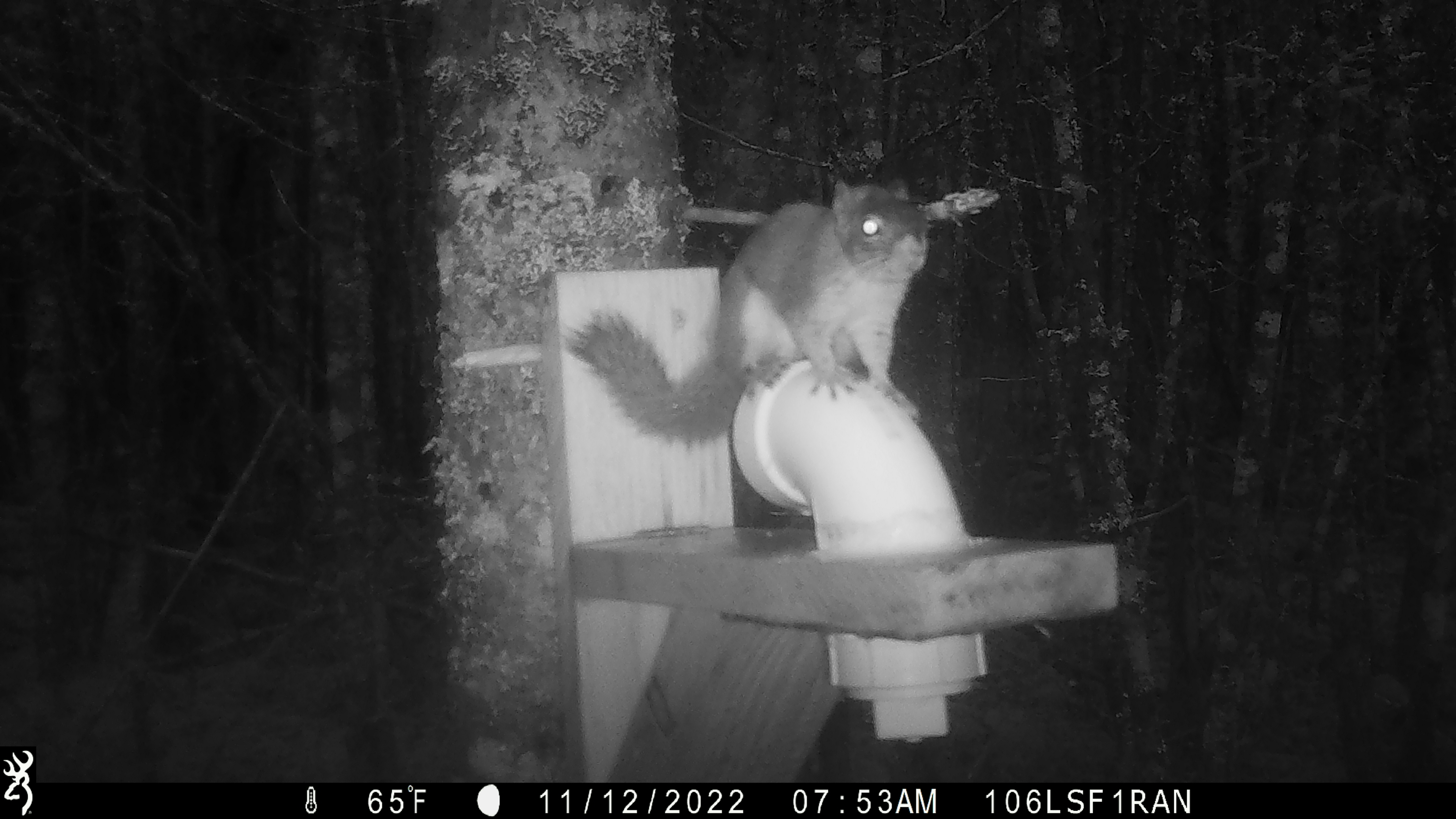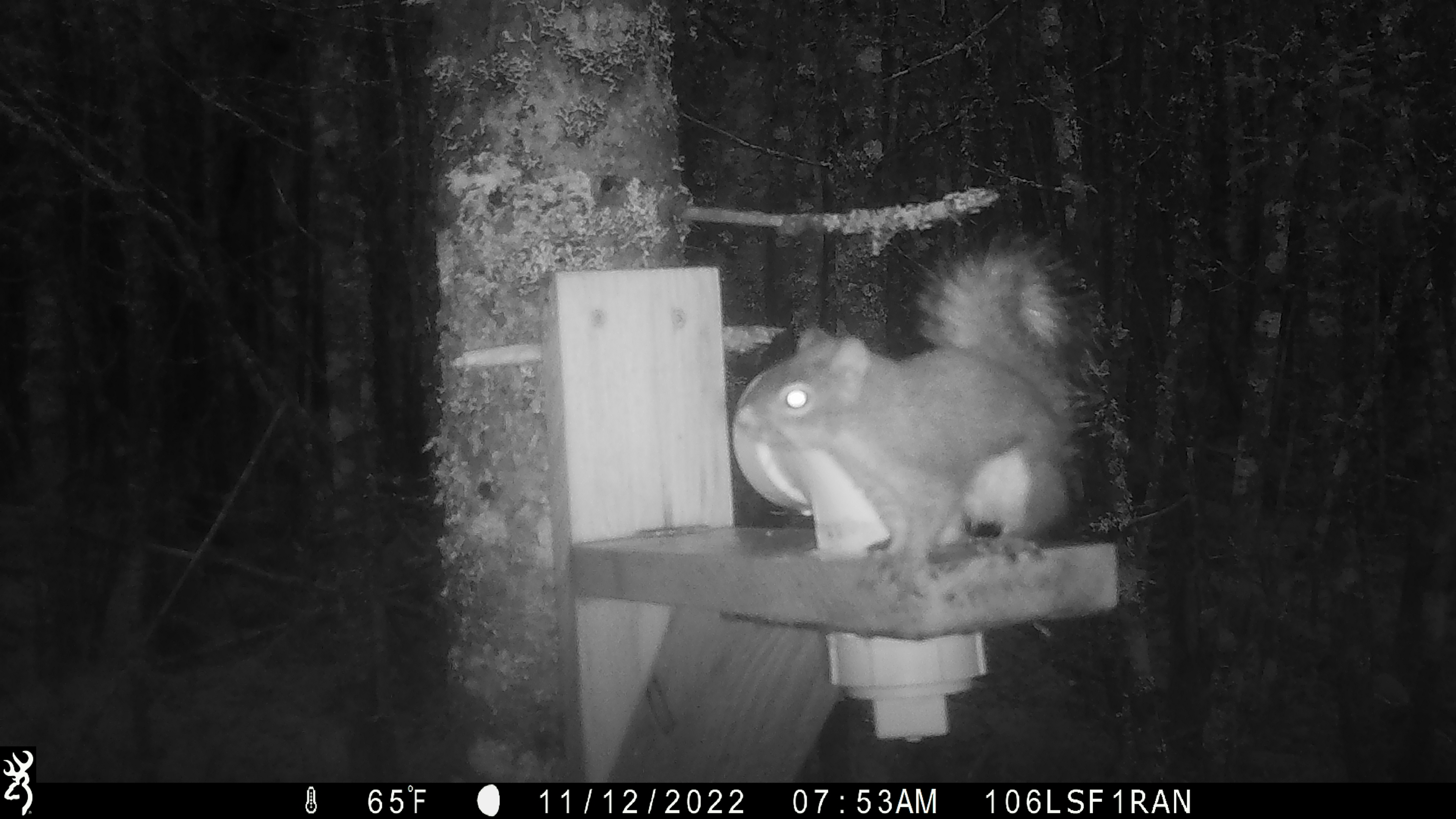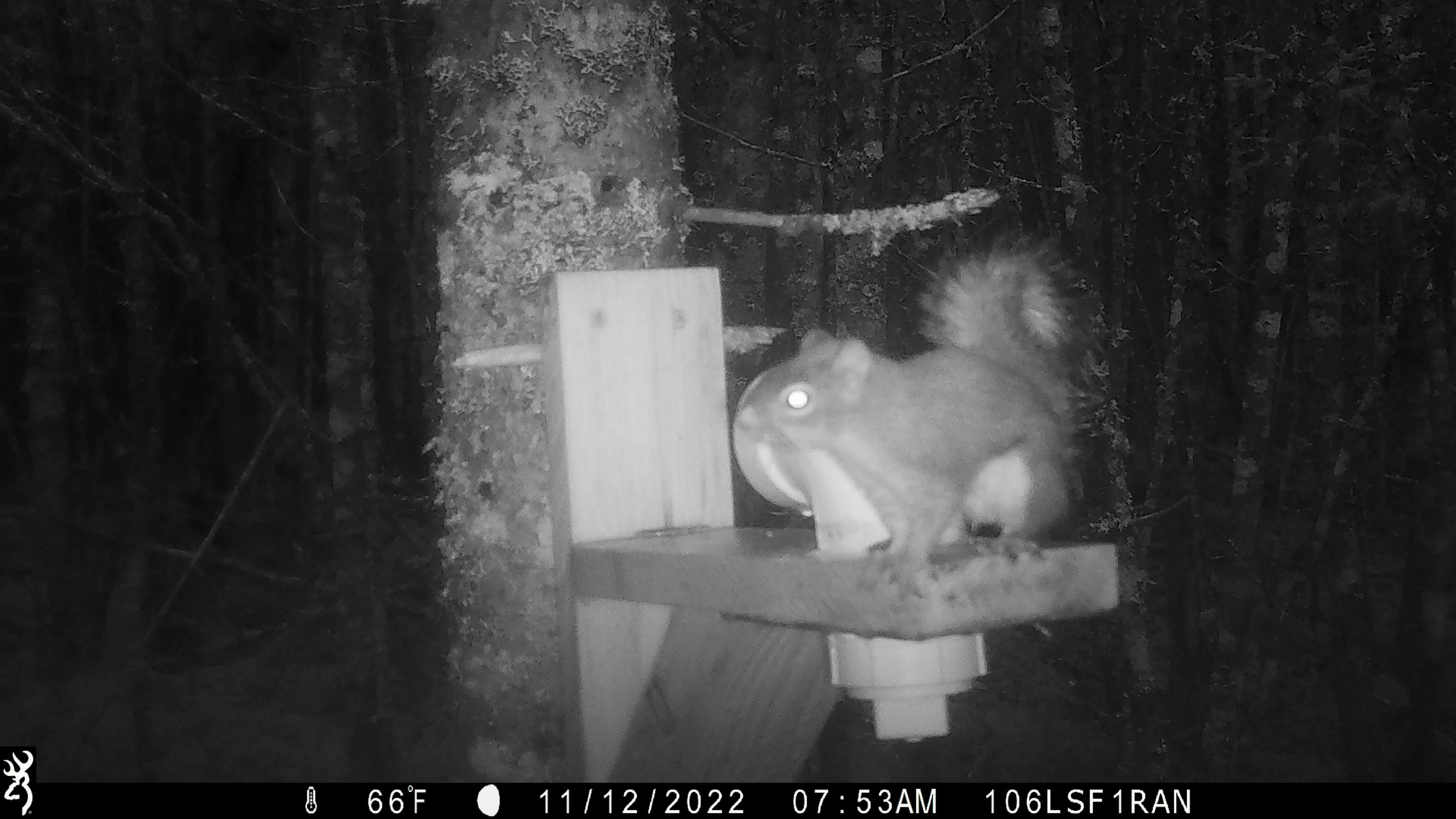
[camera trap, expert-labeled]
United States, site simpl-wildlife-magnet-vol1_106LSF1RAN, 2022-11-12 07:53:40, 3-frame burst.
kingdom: Animalia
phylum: Chordata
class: Mammalia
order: Rodentia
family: Sciuridae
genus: Tamiasciurus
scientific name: Tamiasciurus hudsonicus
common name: red squirrel